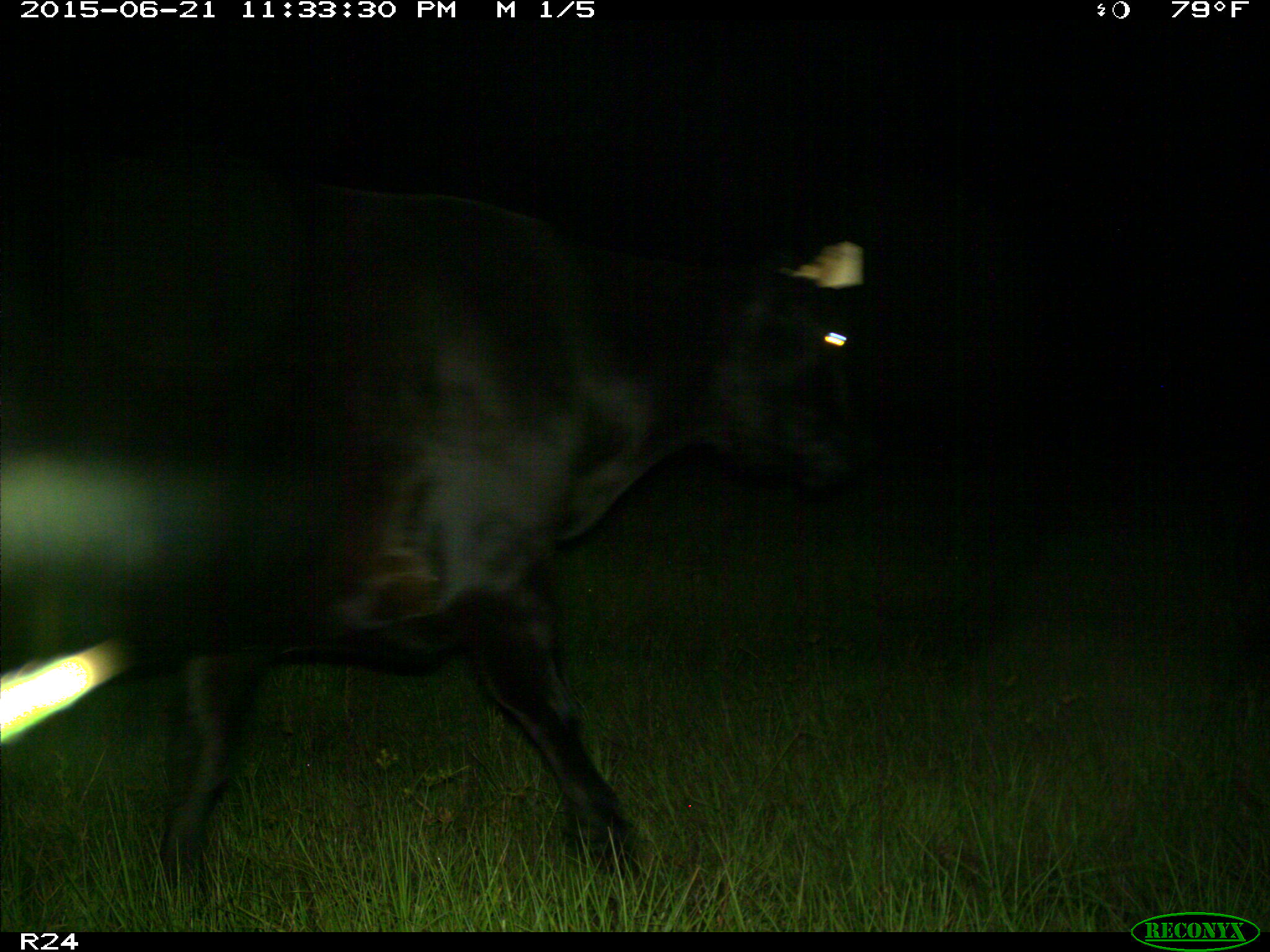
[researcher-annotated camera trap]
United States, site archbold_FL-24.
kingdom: Animalia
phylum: Chordata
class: Mammalia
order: Artiodactyla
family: Bovidae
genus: Bos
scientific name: Bos taurus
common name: domestic cow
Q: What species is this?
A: Bos taurus (domestic cow).